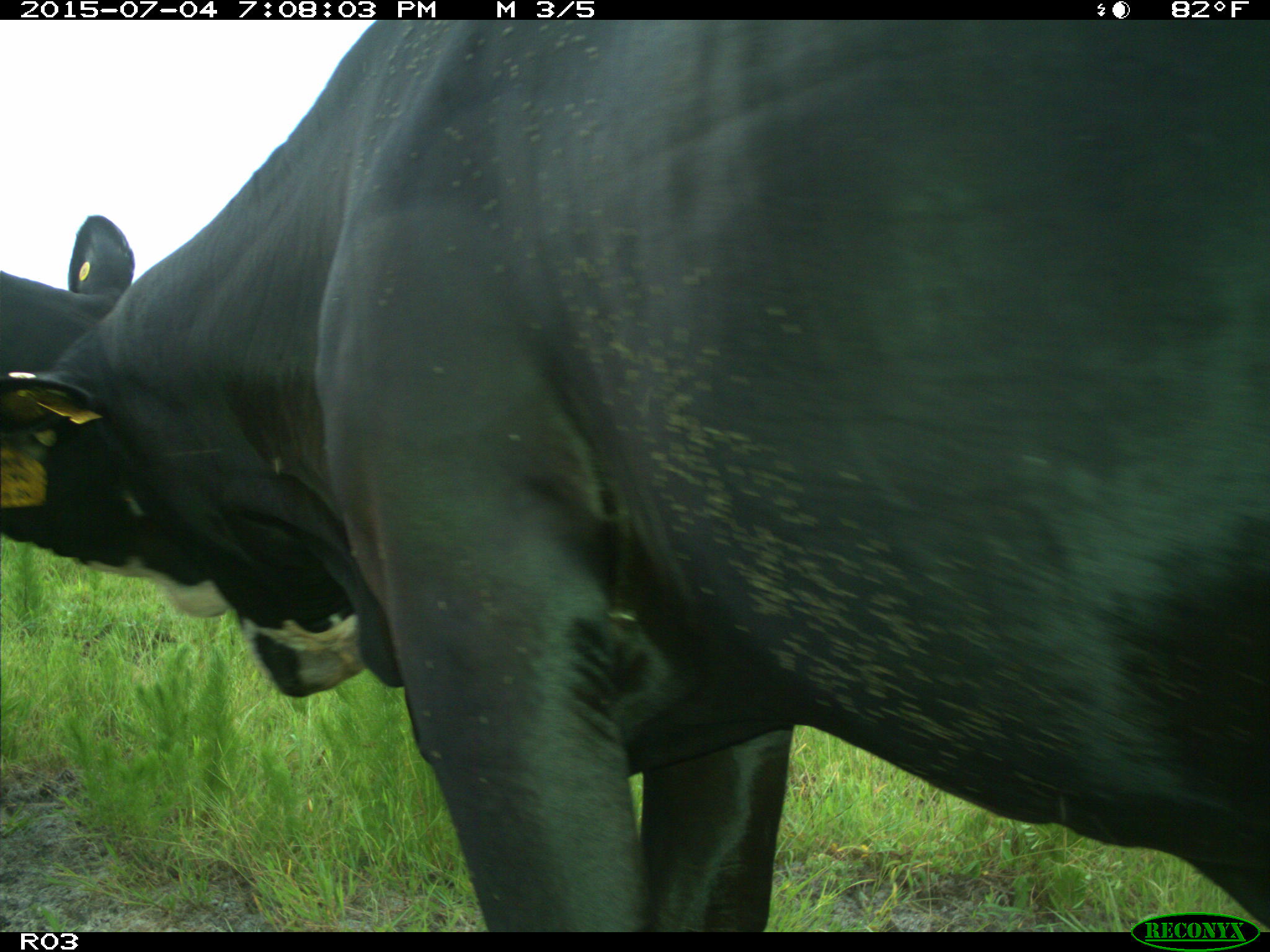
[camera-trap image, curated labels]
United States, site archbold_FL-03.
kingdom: Animalia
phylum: Chordata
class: Mammalia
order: Artiodactyla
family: Bovidae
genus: Bos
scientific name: Bos taurus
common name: domestic cow